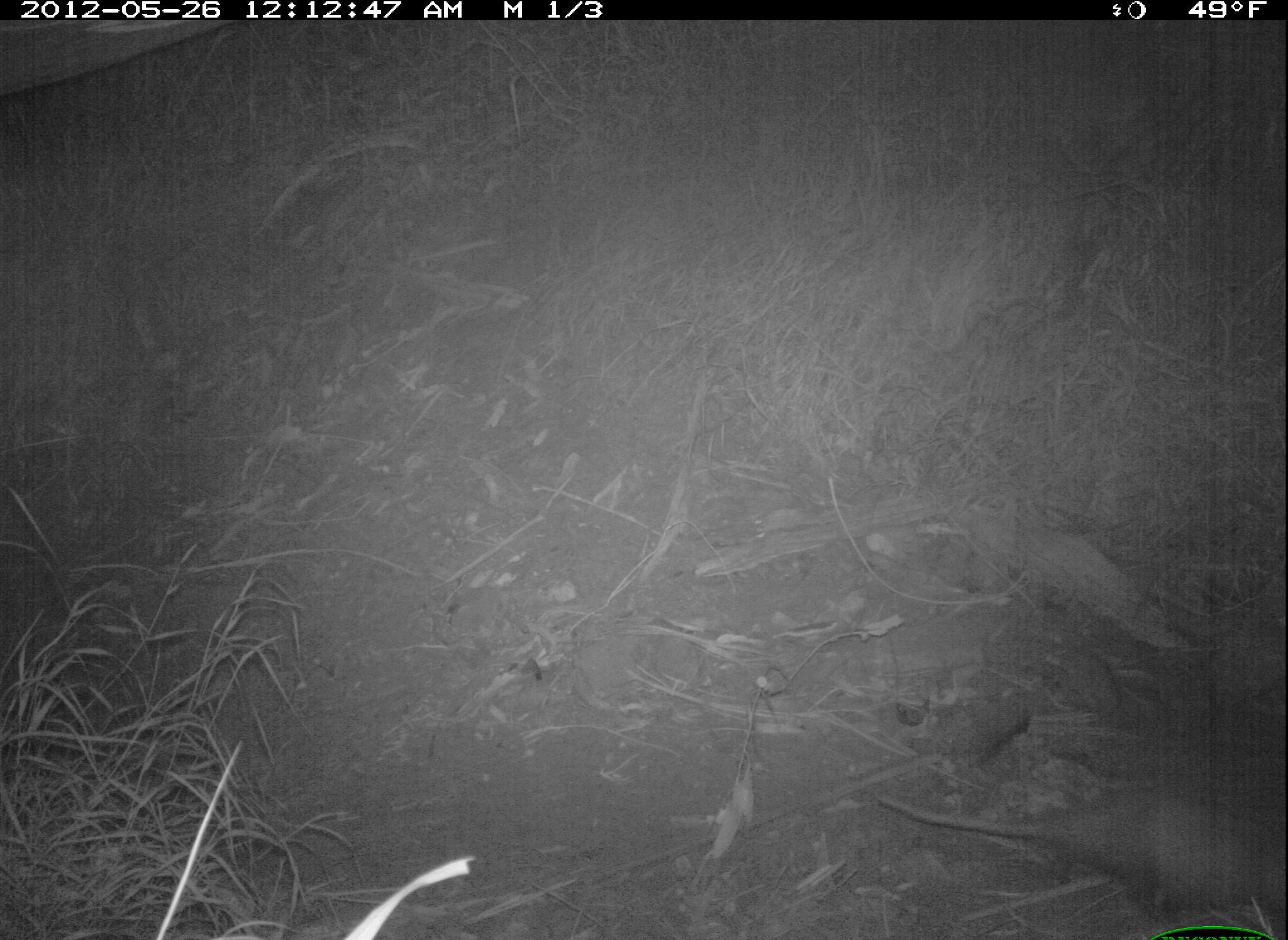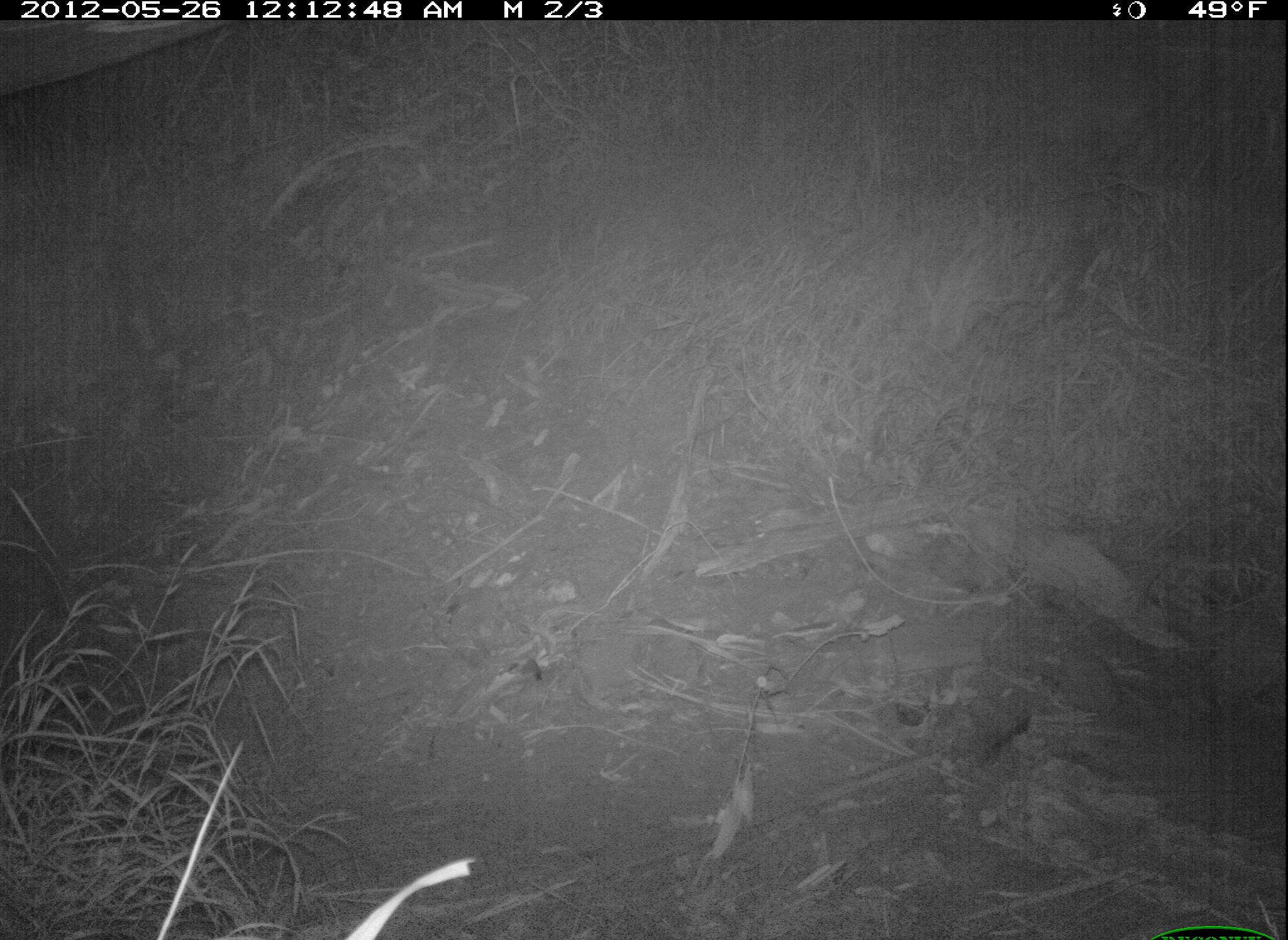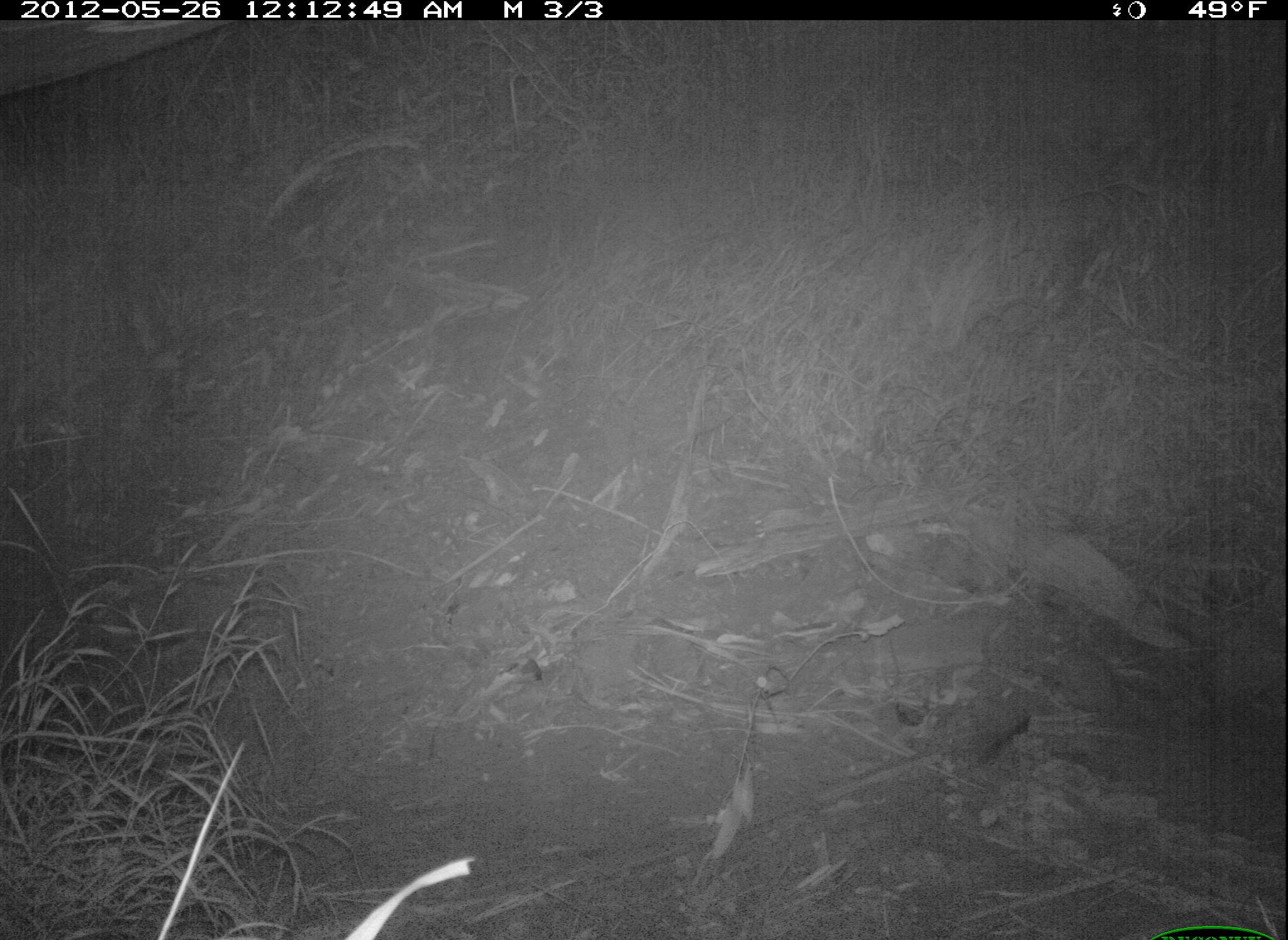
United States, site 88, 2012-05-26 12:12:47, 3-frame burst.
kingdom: Animalia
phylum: Chordata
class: Mammalia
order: Didelphimorphia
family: Didelphidae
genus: Didelphis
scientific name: Didelphis virginiana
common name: virginia opossum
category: opossum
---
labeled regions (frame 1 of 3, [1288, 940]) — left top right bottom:
opossum: 786 694 1285 931